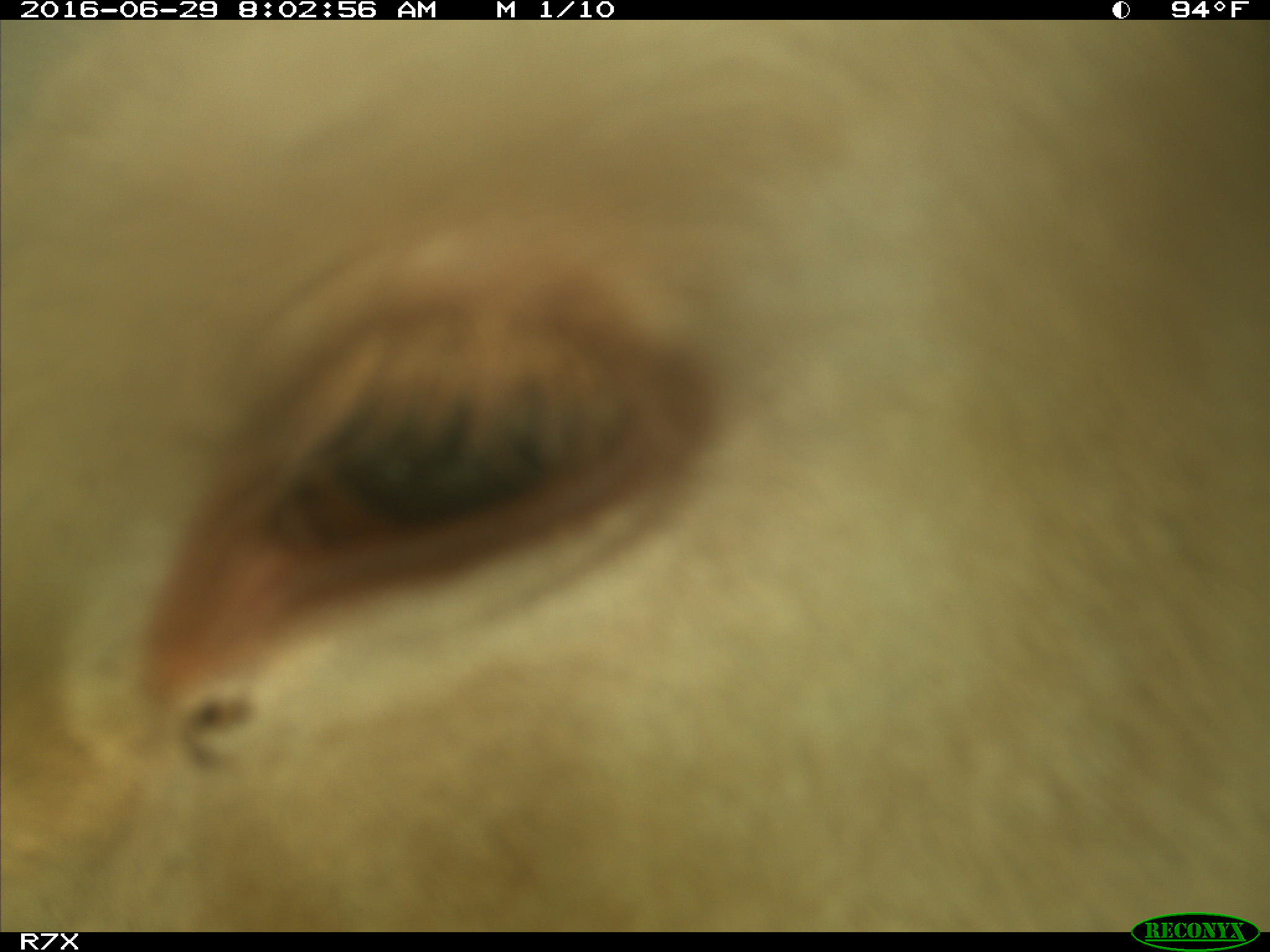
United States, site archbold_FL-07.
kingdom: Animalia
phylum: Chordata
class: Mammalia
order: Artiodactyla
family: Bovidae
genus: Bos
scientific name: Bos taurus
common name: domestic cow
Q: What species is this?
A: Bos taurus (domestic cow).